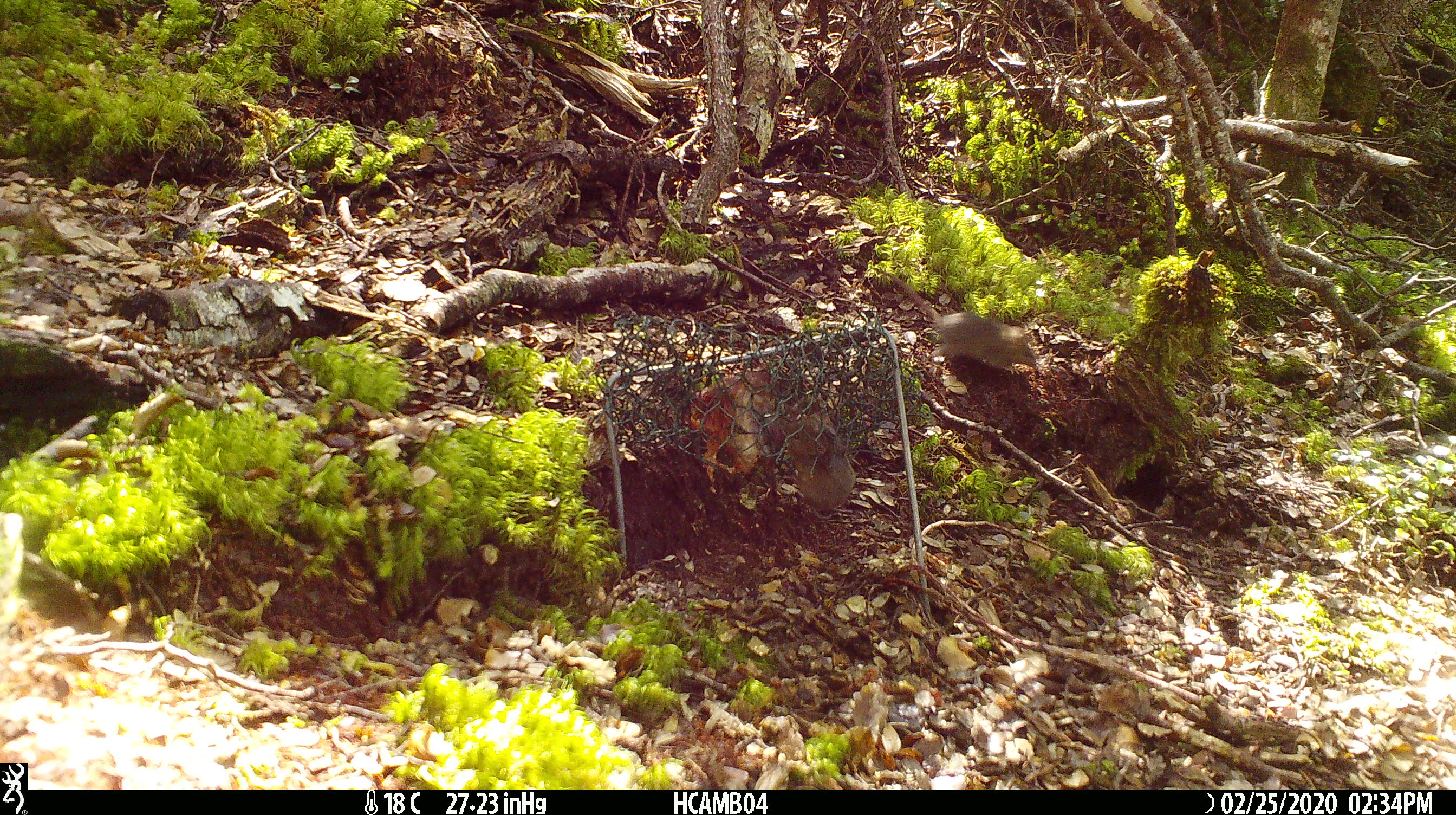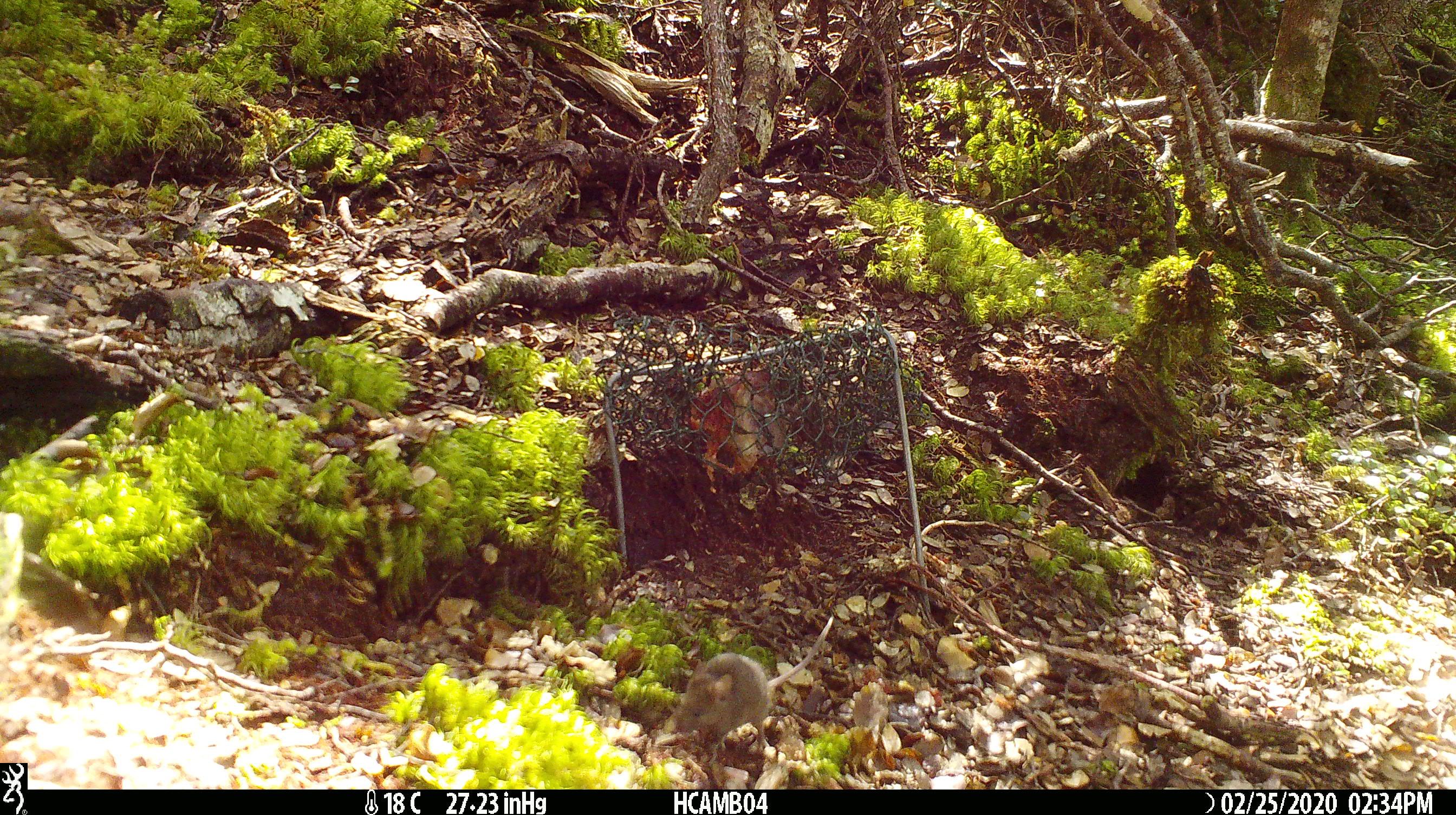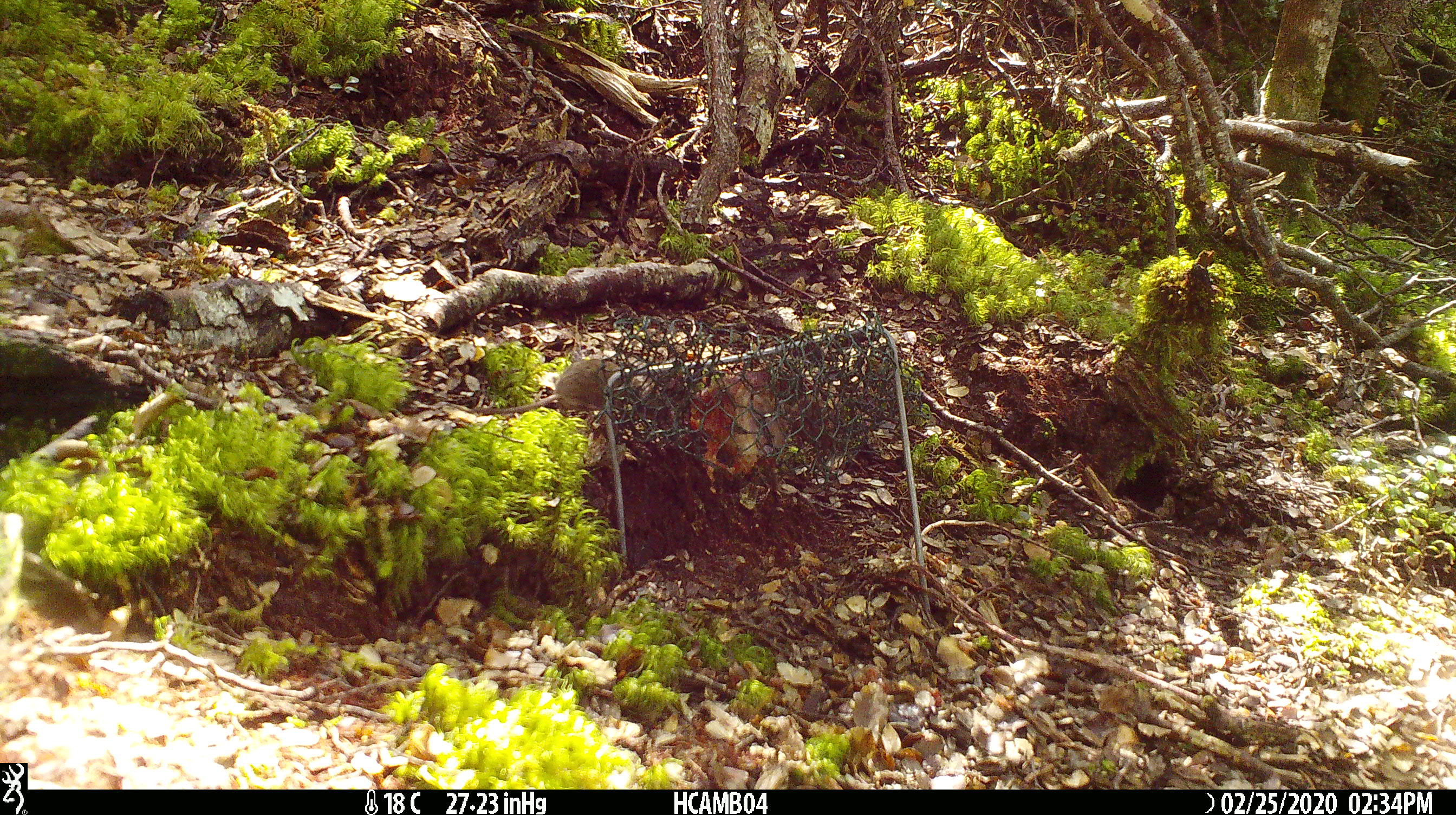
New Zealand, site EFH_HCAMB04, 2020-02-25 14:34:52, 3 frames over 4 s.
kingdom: Animalia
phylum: Chordata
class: Mammalia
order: Rodentia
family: Muridae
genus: Mus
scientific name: Mus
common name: mouse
Mouse (Mus).